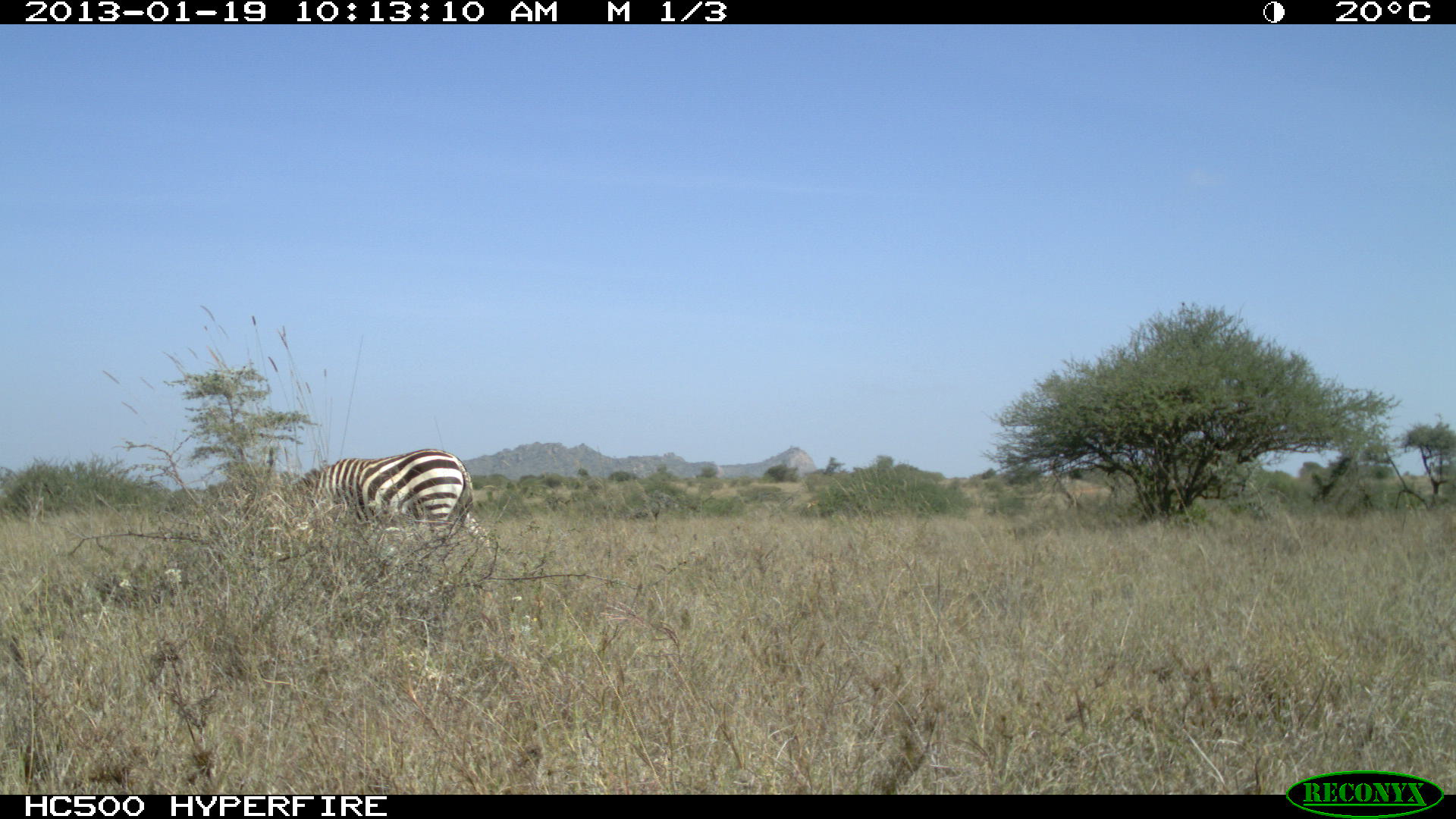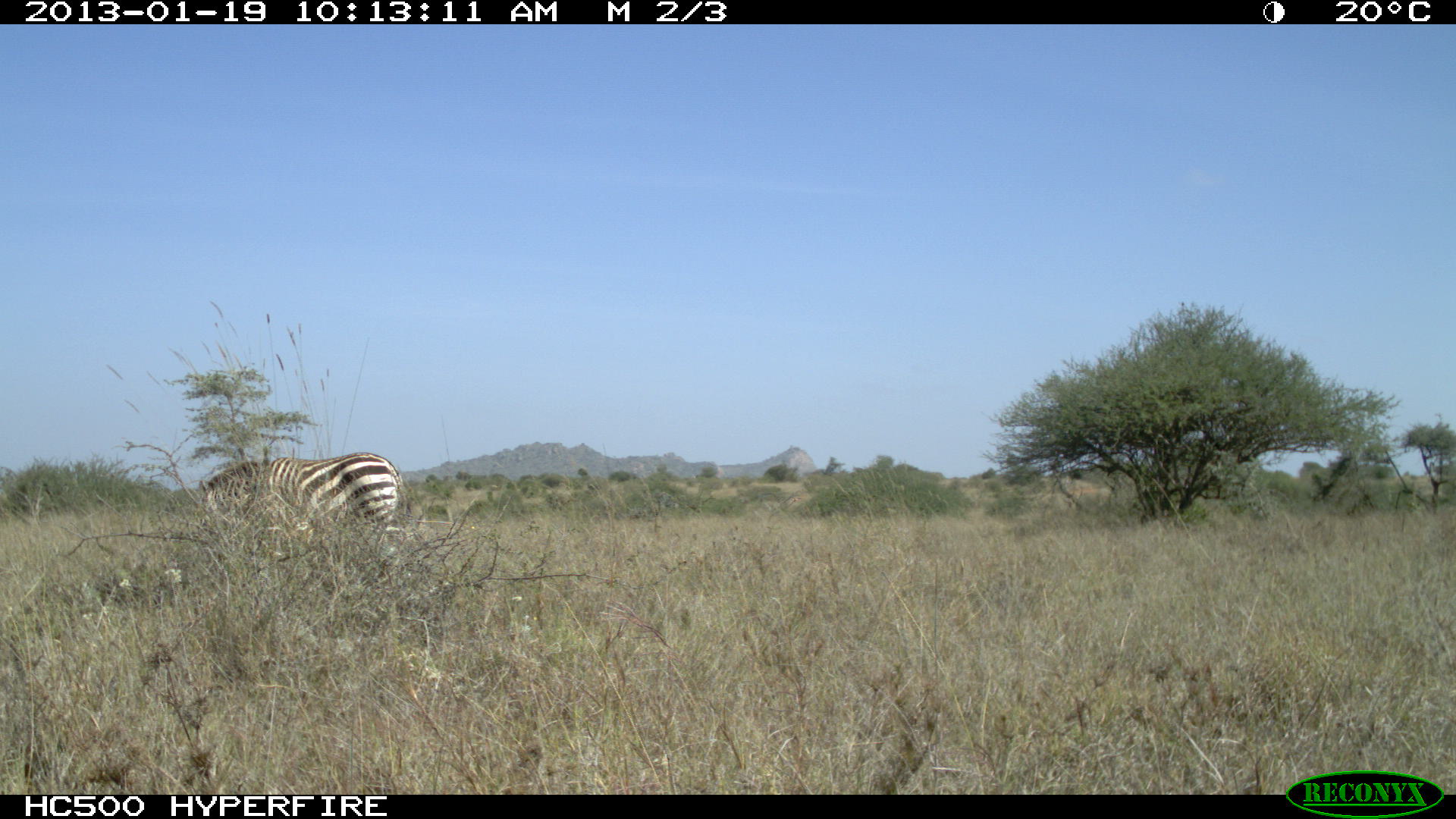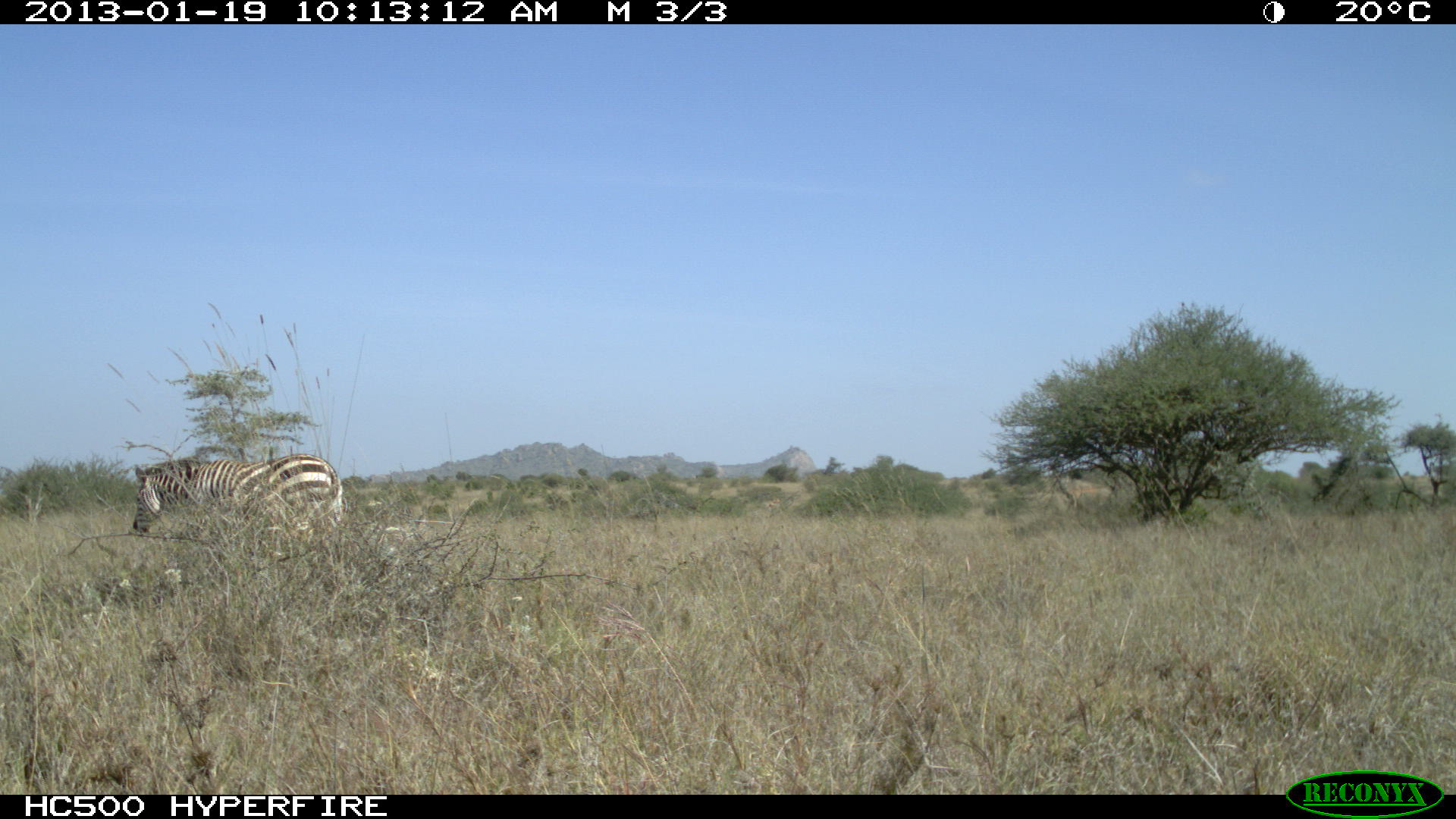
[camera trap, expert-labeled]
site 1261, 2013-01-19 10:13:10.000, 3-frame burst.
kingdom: Animalia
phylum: Chordata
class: Mammalia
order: Perissodactyla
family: Equidae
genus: Equus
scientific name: Equus quagga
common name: plains zebra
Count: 1.